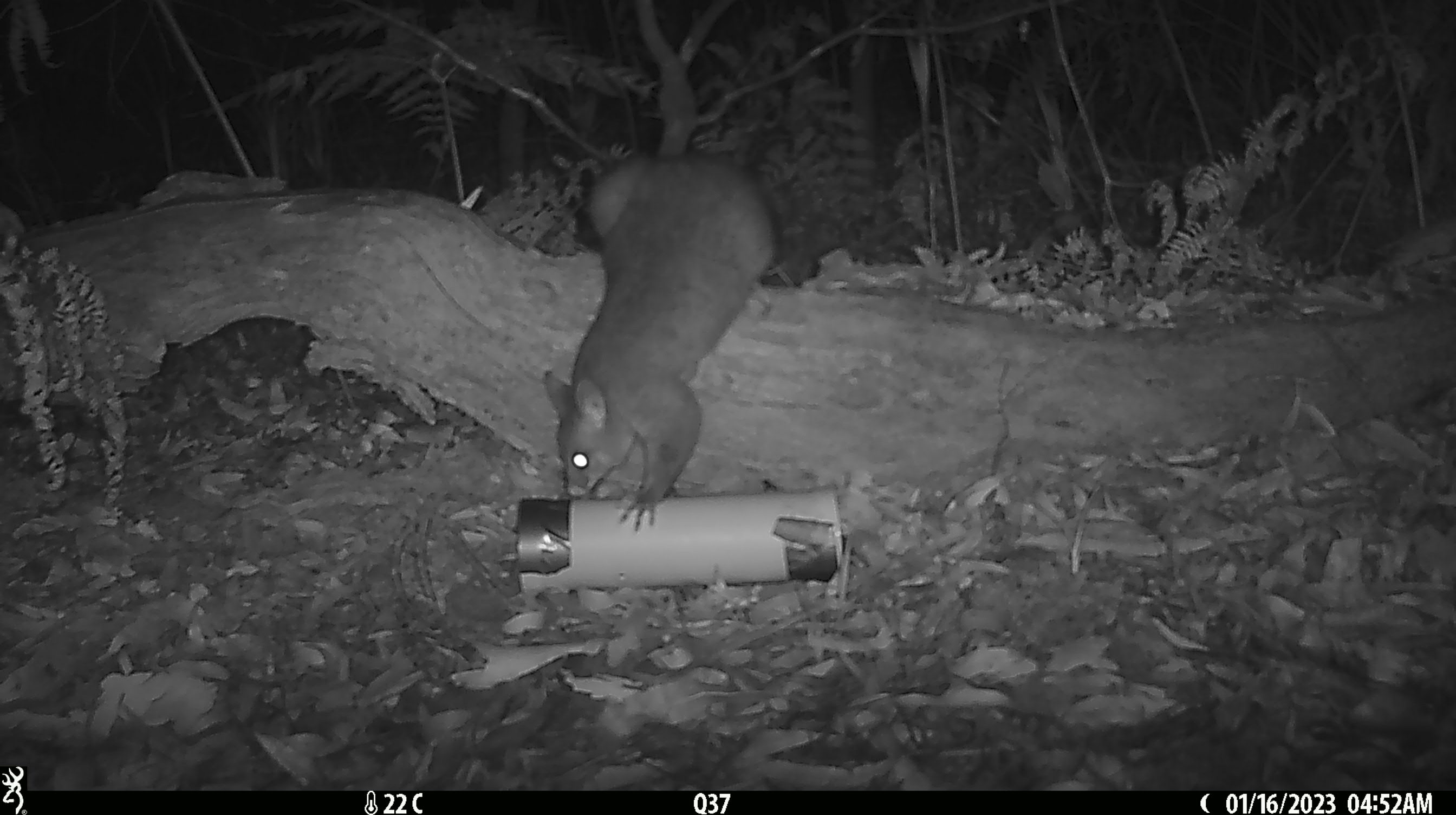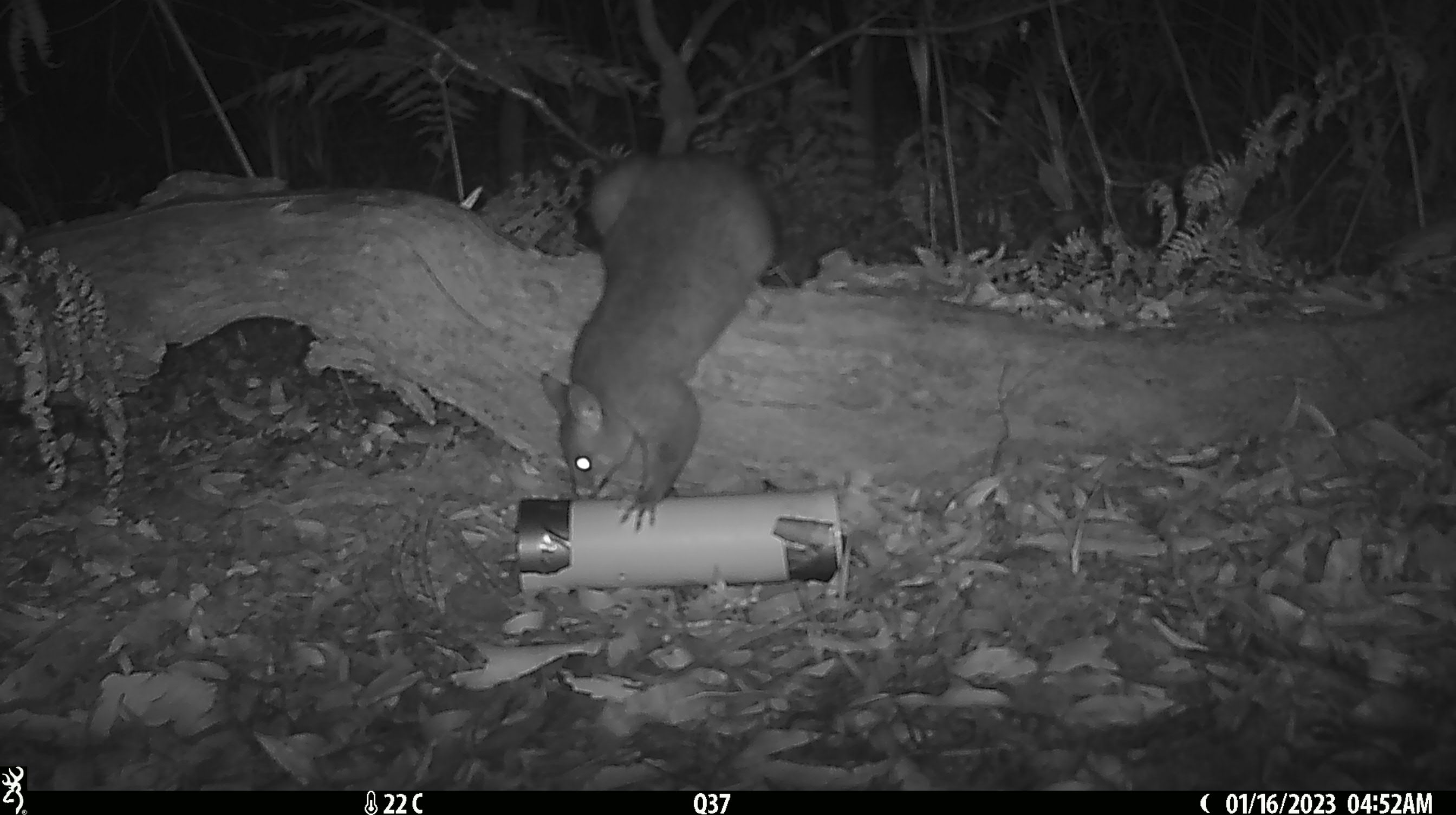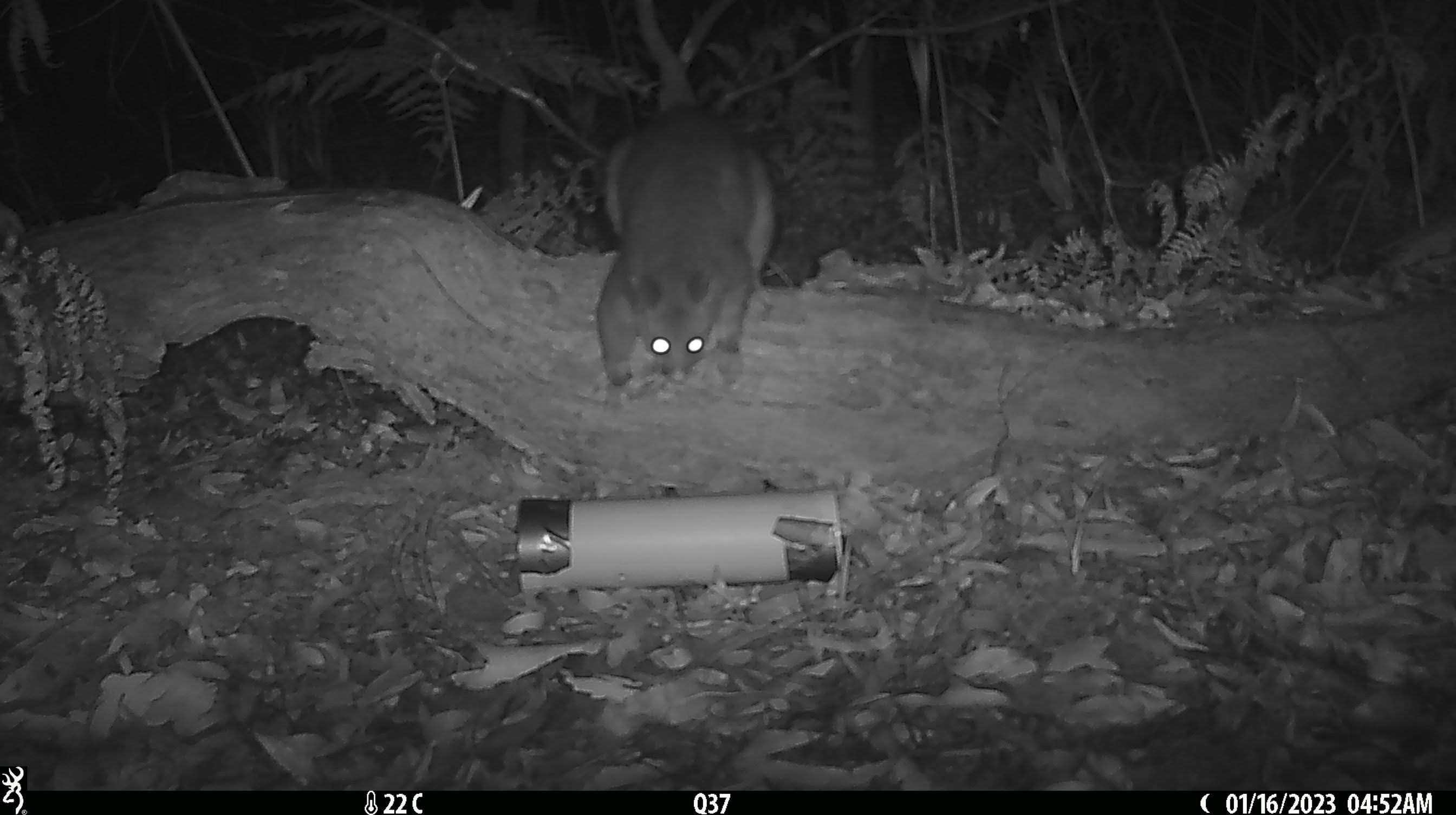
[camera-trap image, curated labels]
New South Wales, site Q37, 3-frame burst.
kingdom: Animalia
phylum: Chordata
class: Mammalia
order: Diprotodontia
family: Phalangeridae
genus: Trichosurus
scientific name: Trichosurus vulpecula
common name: common brushtail possum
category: possum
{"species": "possum (common brushtail possum) (Trichosurus vulpecula)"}